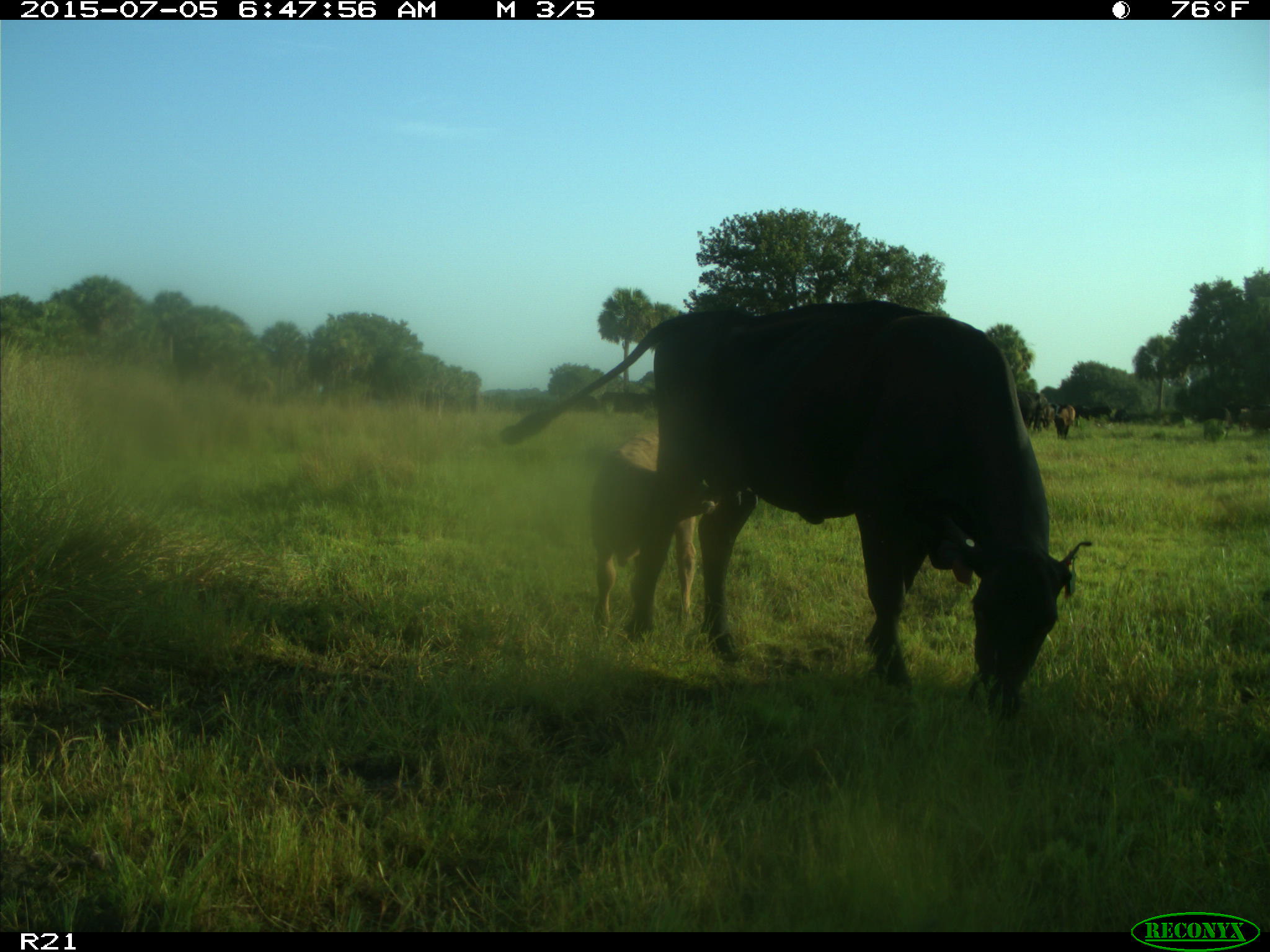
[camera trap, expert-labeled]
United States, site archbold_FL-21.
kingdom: Animalia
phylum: Chordata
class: Mammalia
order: Artiodactyla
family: Bovidae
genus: Bos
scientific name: Bos taurus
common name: domestic cow